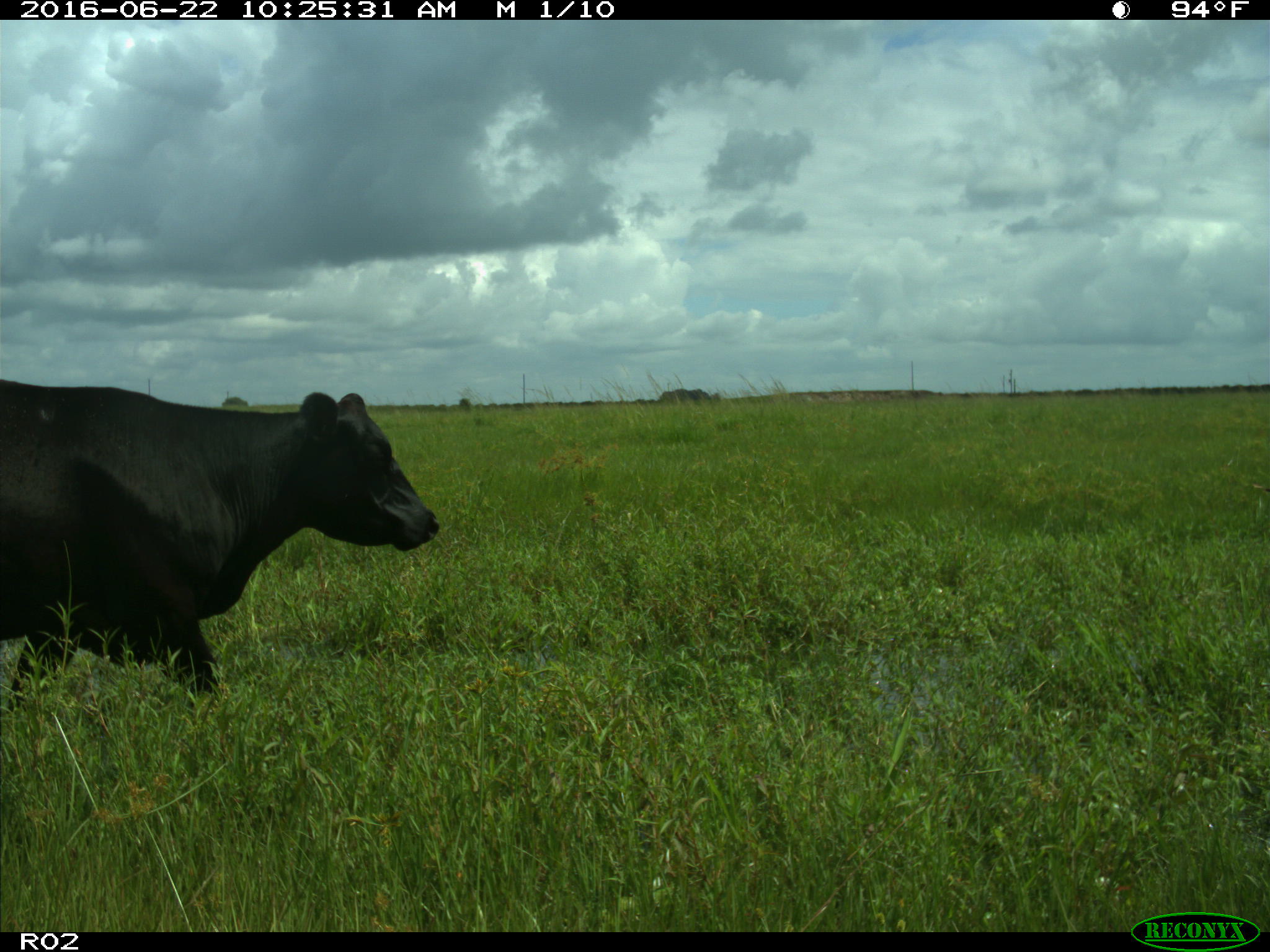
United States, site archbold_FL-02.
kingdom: Animalia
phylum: Chordata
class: Mammalia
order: Artiodactyla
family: Bovidae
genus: Bos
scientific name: Bos taurus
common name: domestic cow